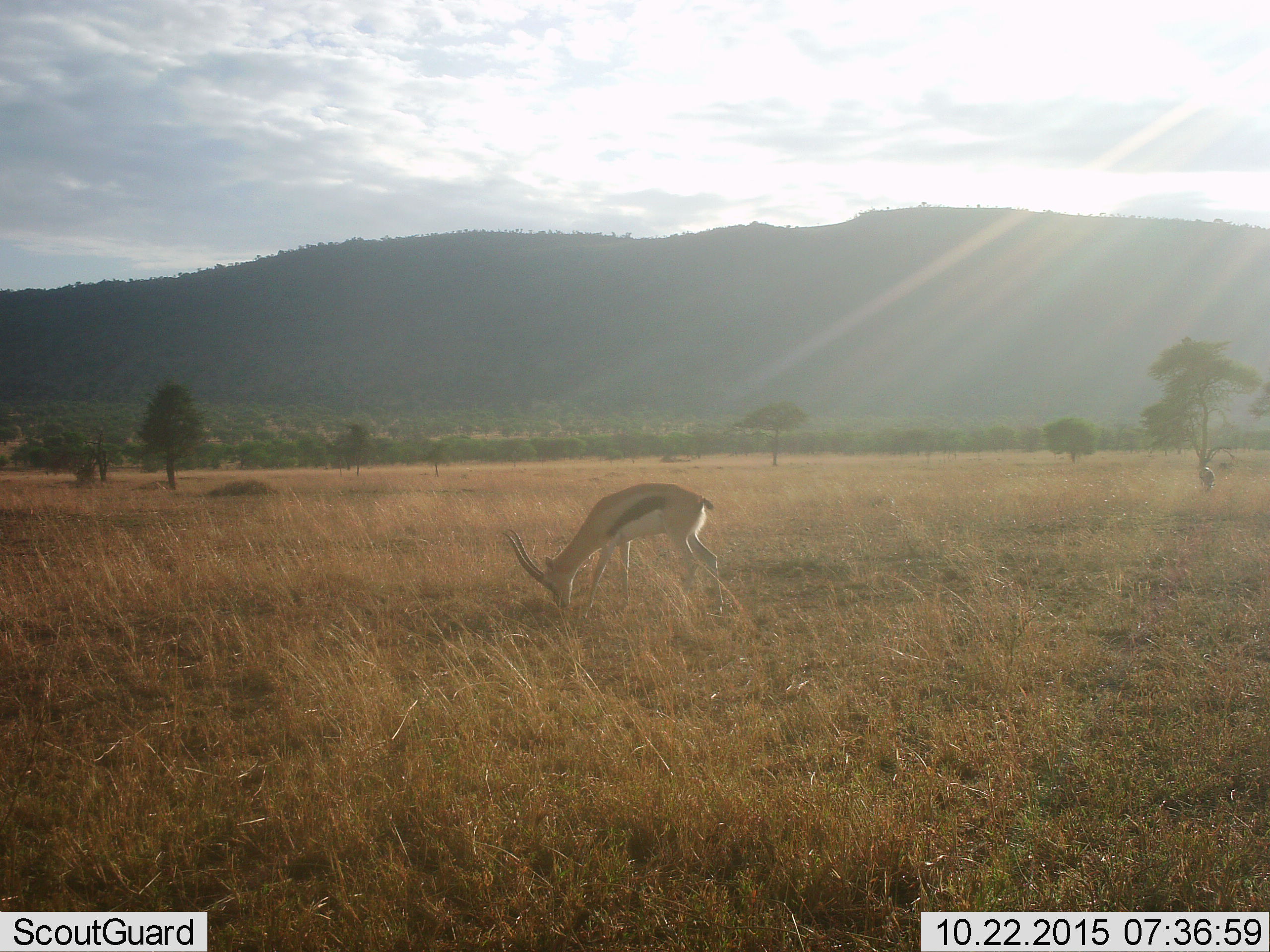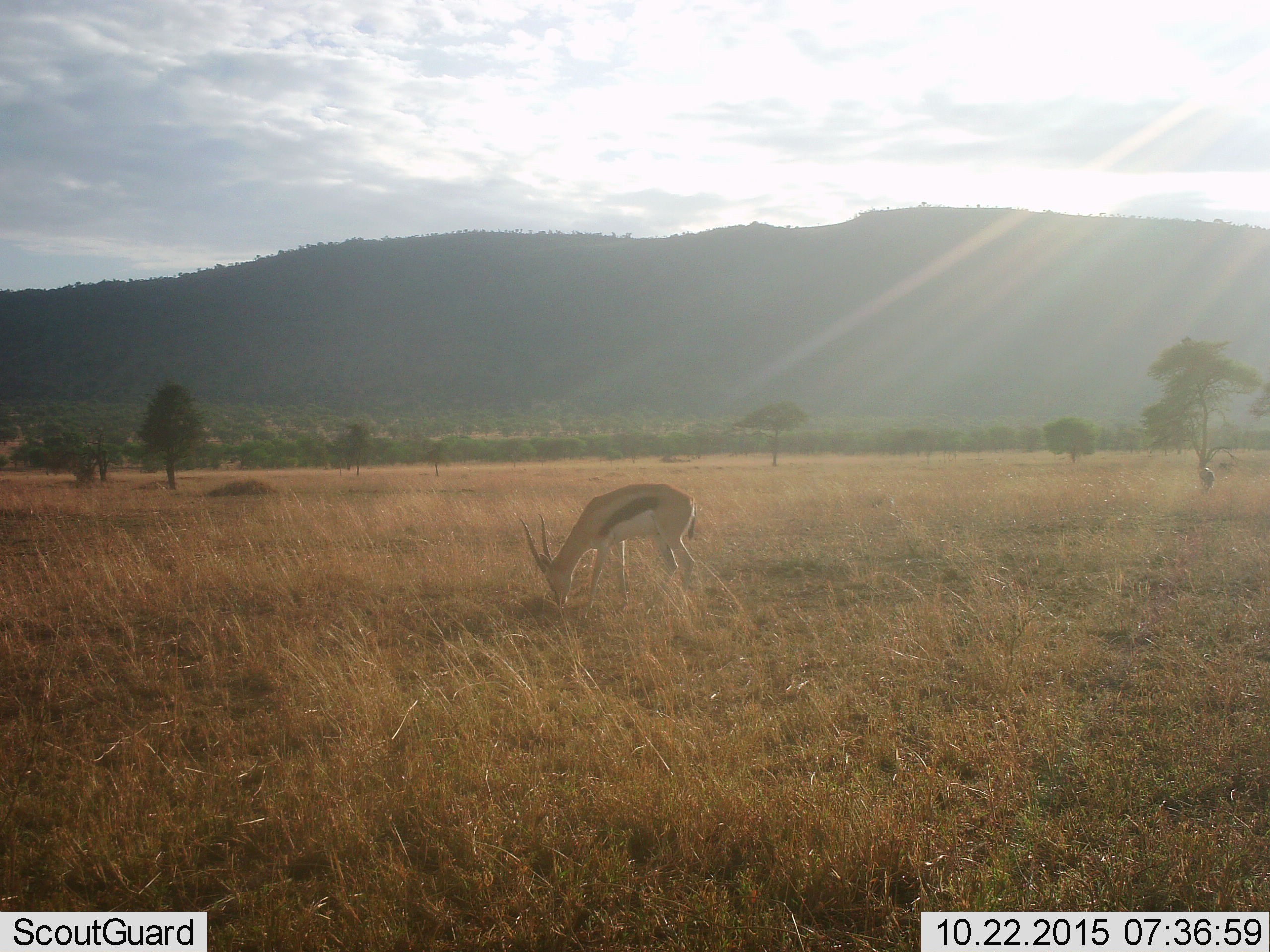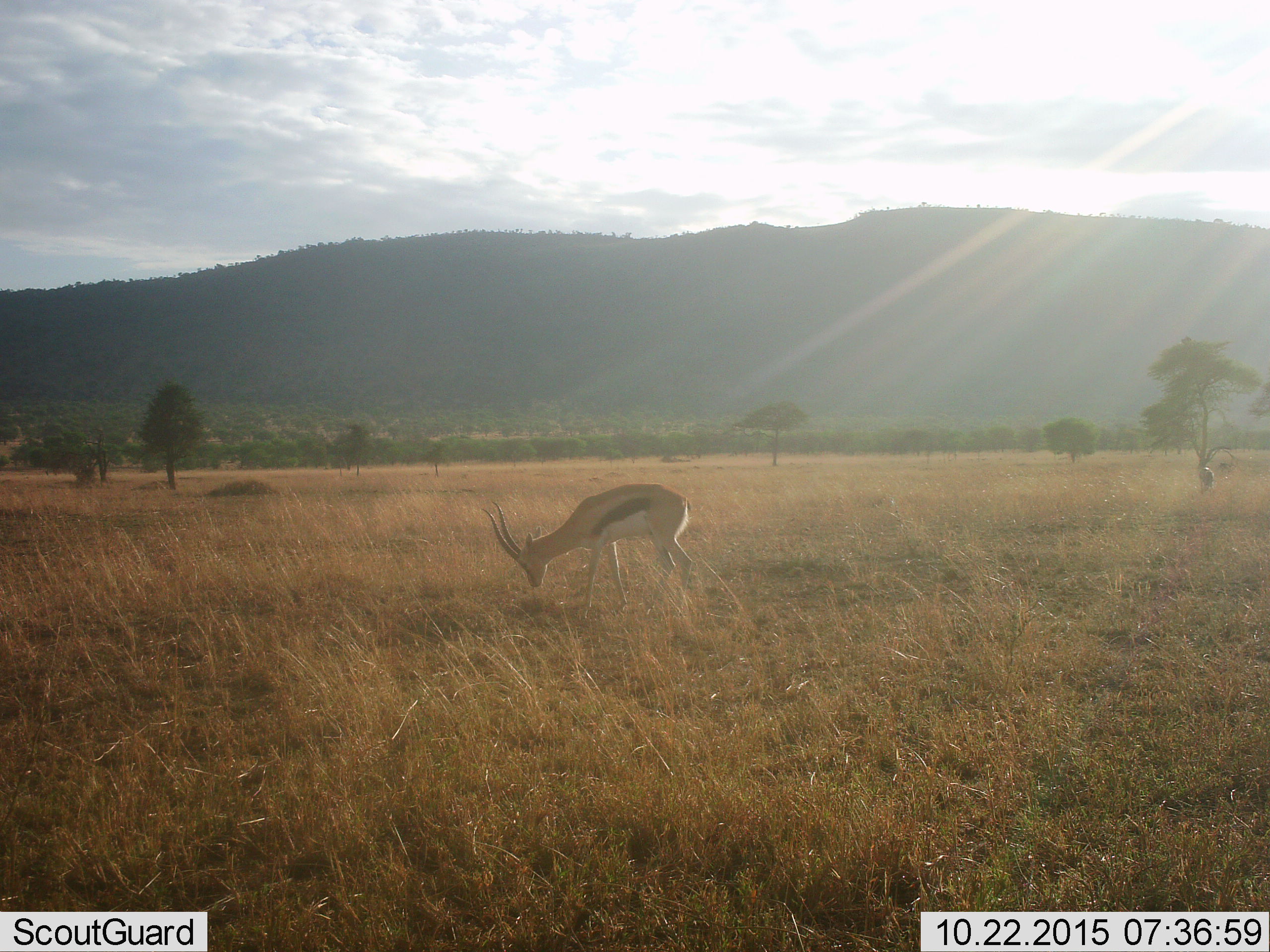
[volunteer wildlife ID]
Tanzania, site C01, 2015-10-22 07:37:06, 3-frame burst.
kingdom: Animalia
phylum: Chordata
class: Mammalia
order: Artiodactyla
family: Bovidae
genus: Eudorcas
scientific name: Eudorcas thomsonii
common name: thomson's gazelle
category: gazellethomsons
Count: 1.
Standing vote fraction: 22%.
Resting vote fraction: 0%.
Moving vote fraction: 17%.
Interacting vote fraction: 0%.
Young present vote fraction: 0%.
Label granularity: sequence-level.